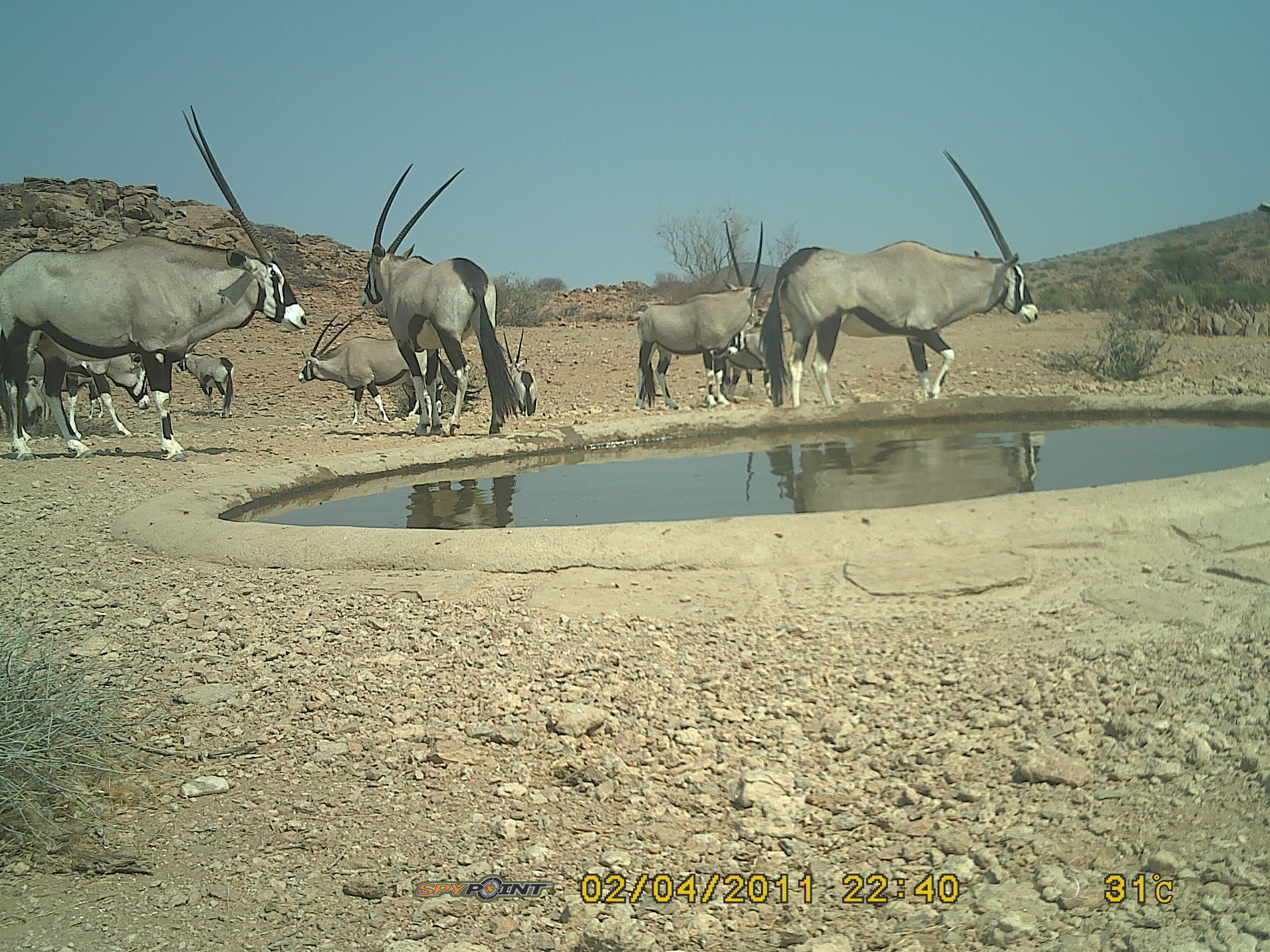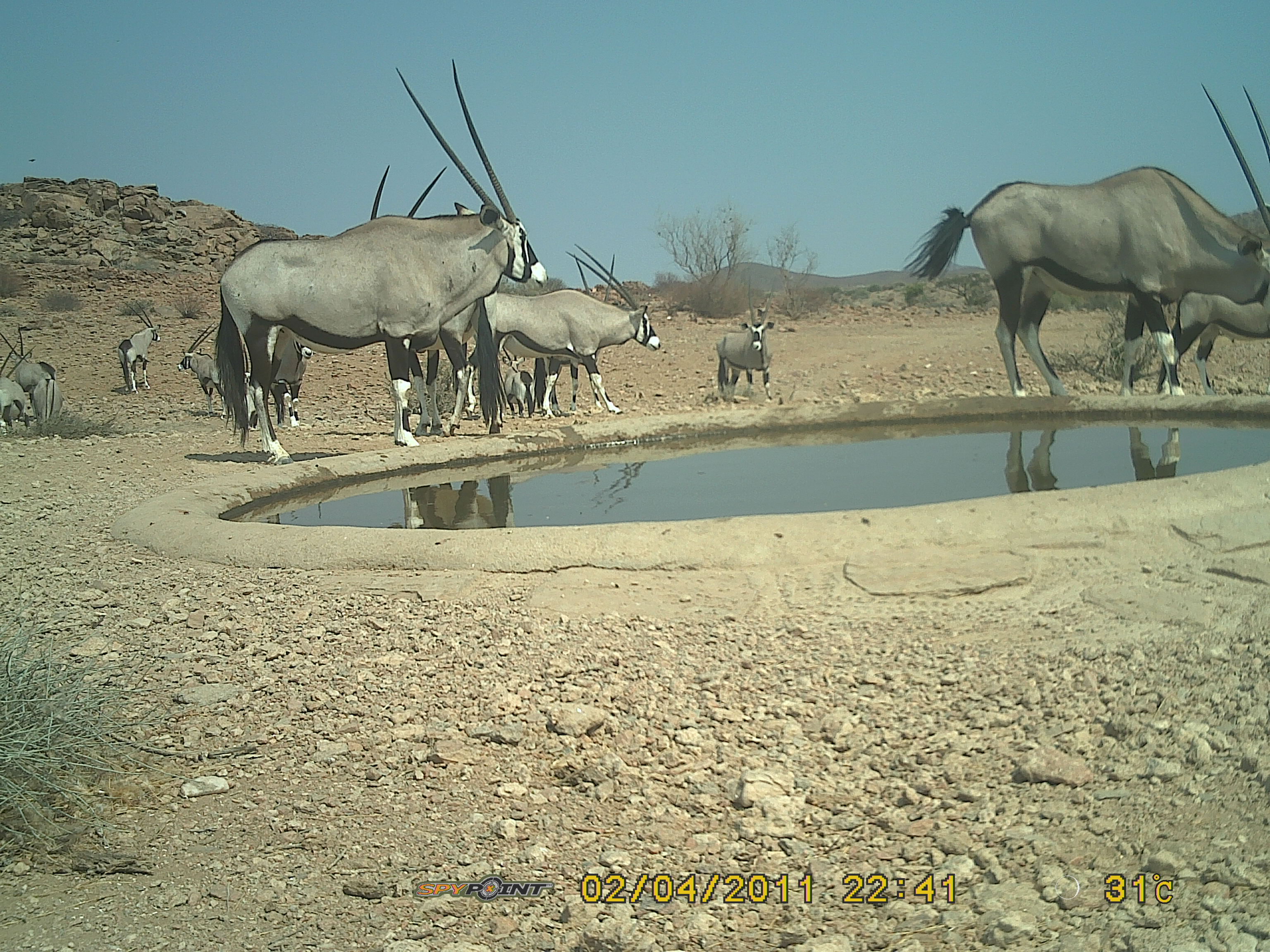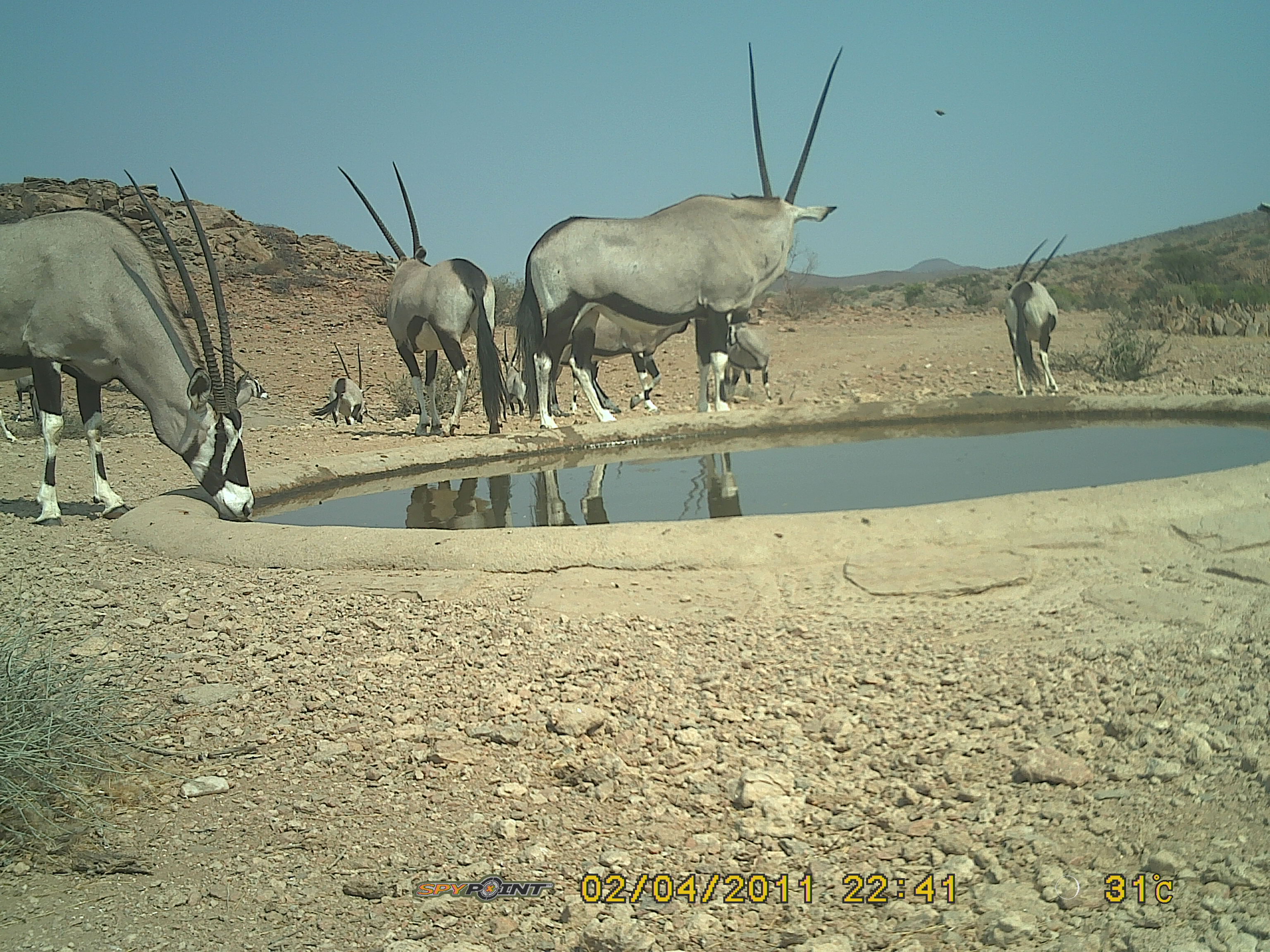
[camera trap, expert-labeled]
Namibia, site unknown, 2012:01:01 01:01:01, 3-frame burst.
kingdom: Animalia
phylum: Chordata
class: Mammalia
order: Artiodactyla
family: Bovidae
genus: Oryx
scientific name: Oryx gazella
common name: gemsbok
Oryx gazella (gemsbok).